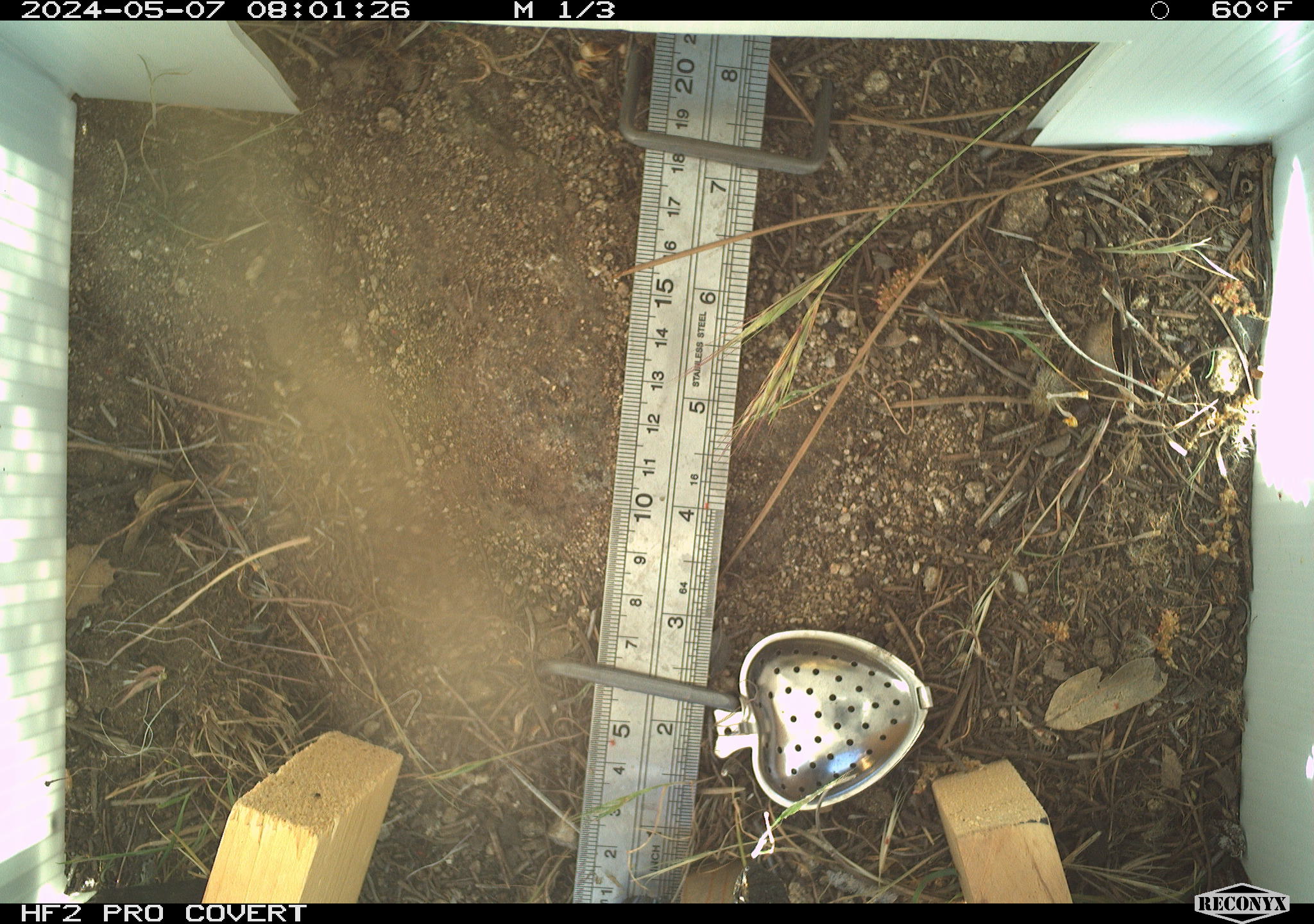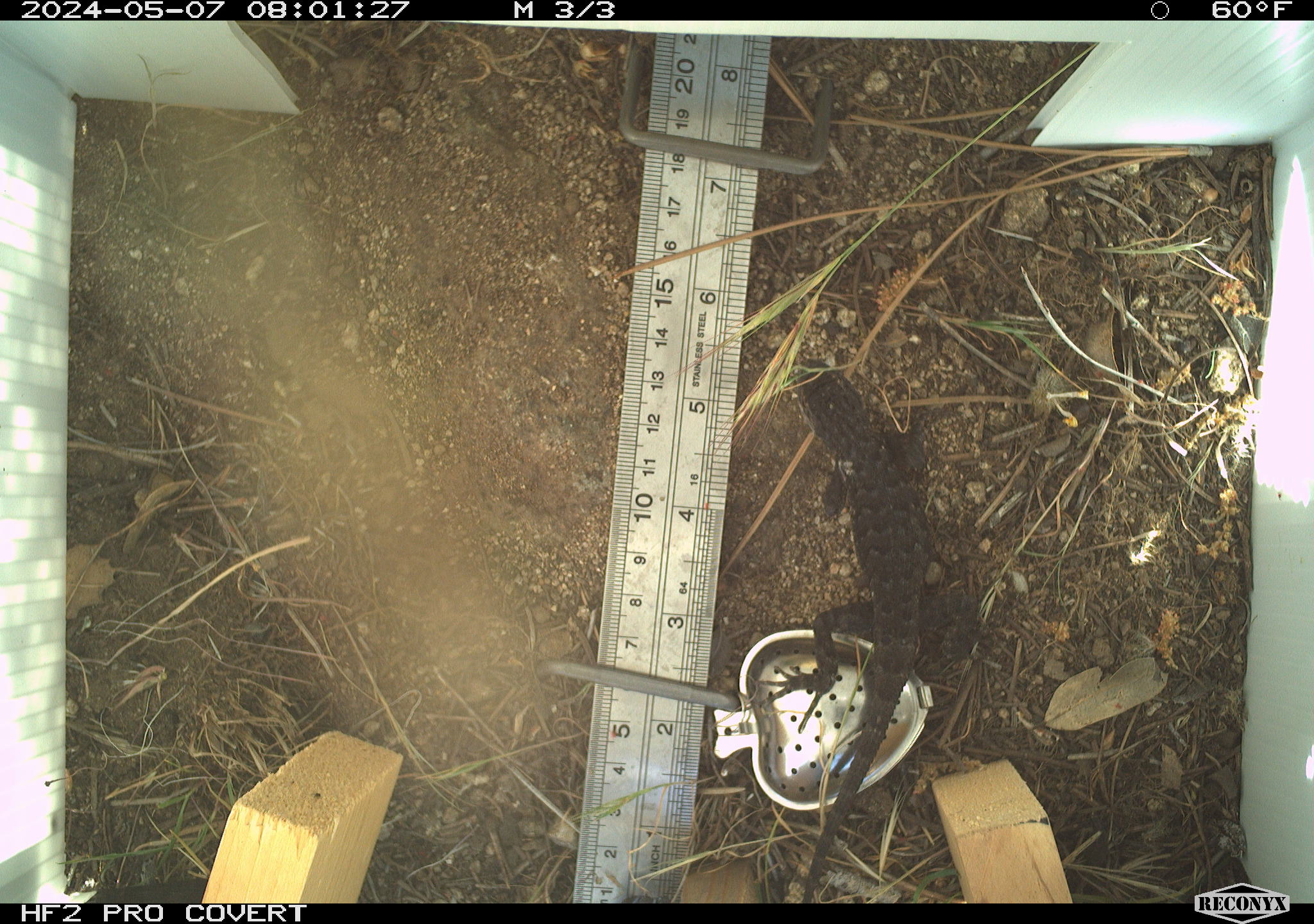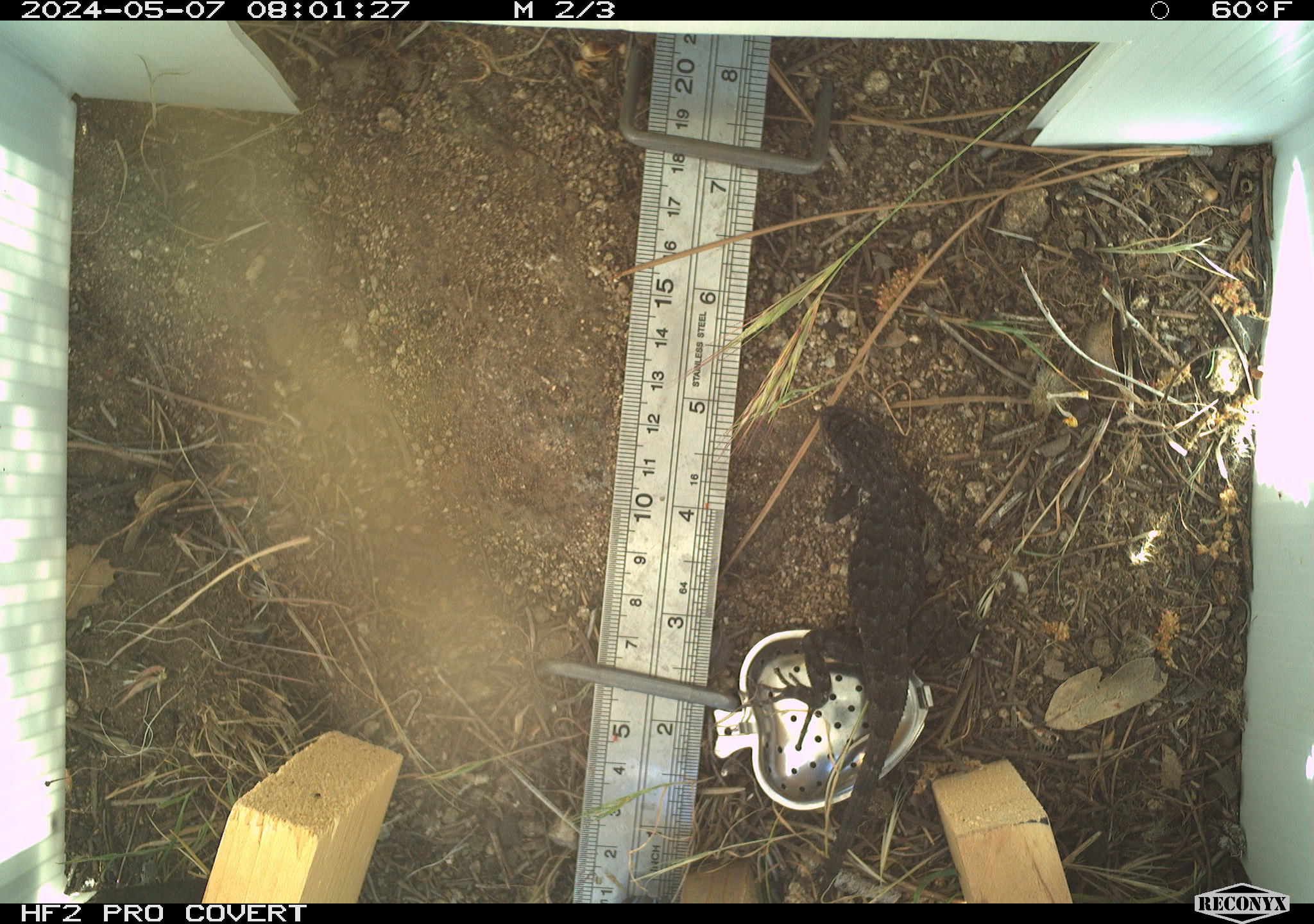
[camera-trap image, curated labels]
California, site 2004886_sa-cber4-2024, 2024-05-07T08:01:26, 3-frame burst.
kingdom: Animalia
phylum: Chordata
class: Reptilia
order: Squamata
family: Phrynosomatidae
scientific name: Phrynosomatidae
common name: phrynosomatid lizards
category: phrynosomatidae family